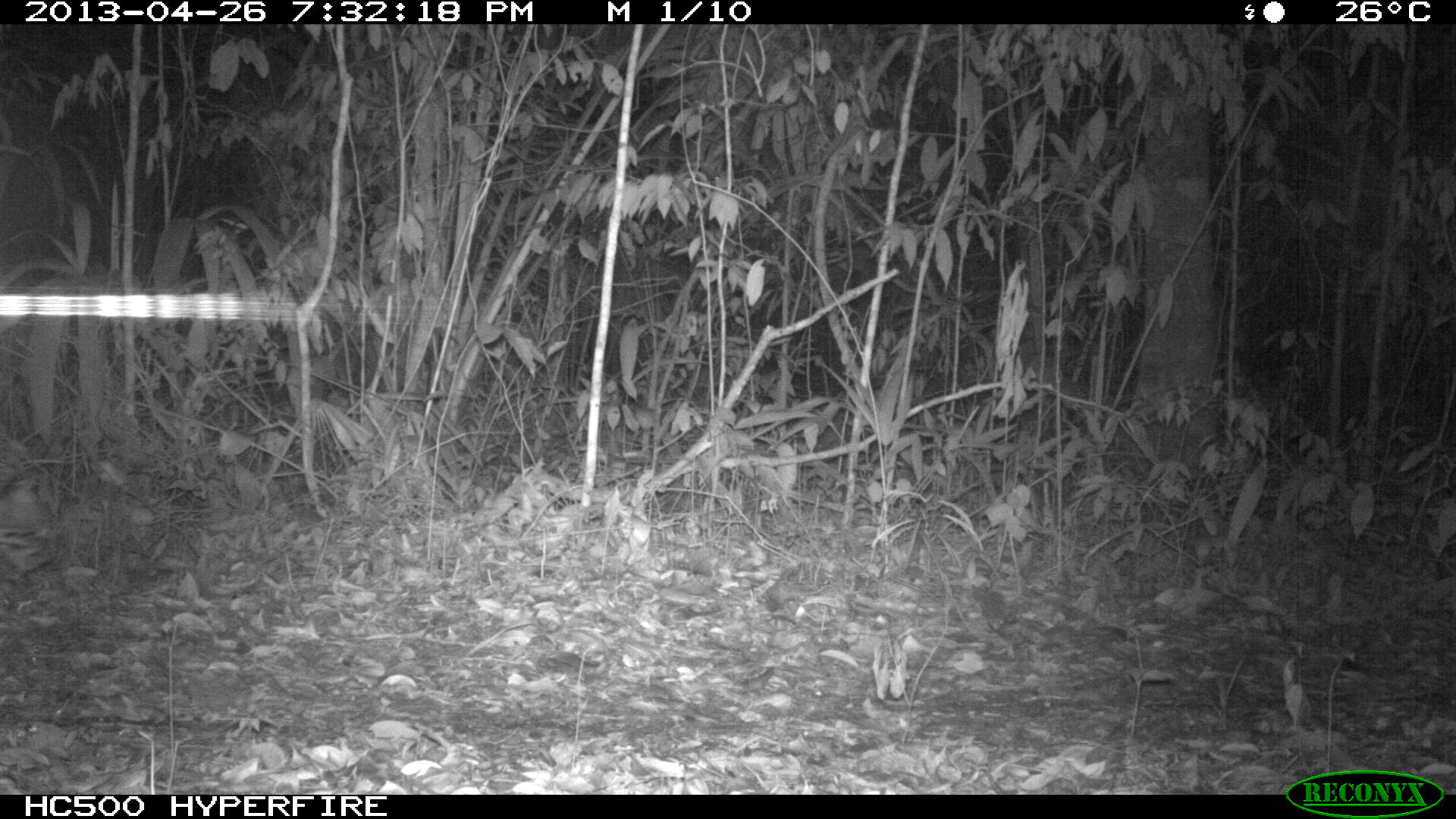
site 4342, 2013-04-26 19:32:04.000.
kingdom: Animalia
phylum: Chordata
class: Mammalia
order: Carnivora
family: Felidae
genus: Leopardus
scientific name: Leopardus pardalis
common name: ocelot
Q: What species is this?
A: Leopardus pardalis (ocelot).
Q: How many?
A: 1.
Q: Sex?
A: Male.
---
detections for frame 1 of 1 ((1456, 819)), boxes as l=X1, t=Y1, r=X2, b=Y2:
leopardus pardalis: l=1, t=437, r=63, b=578